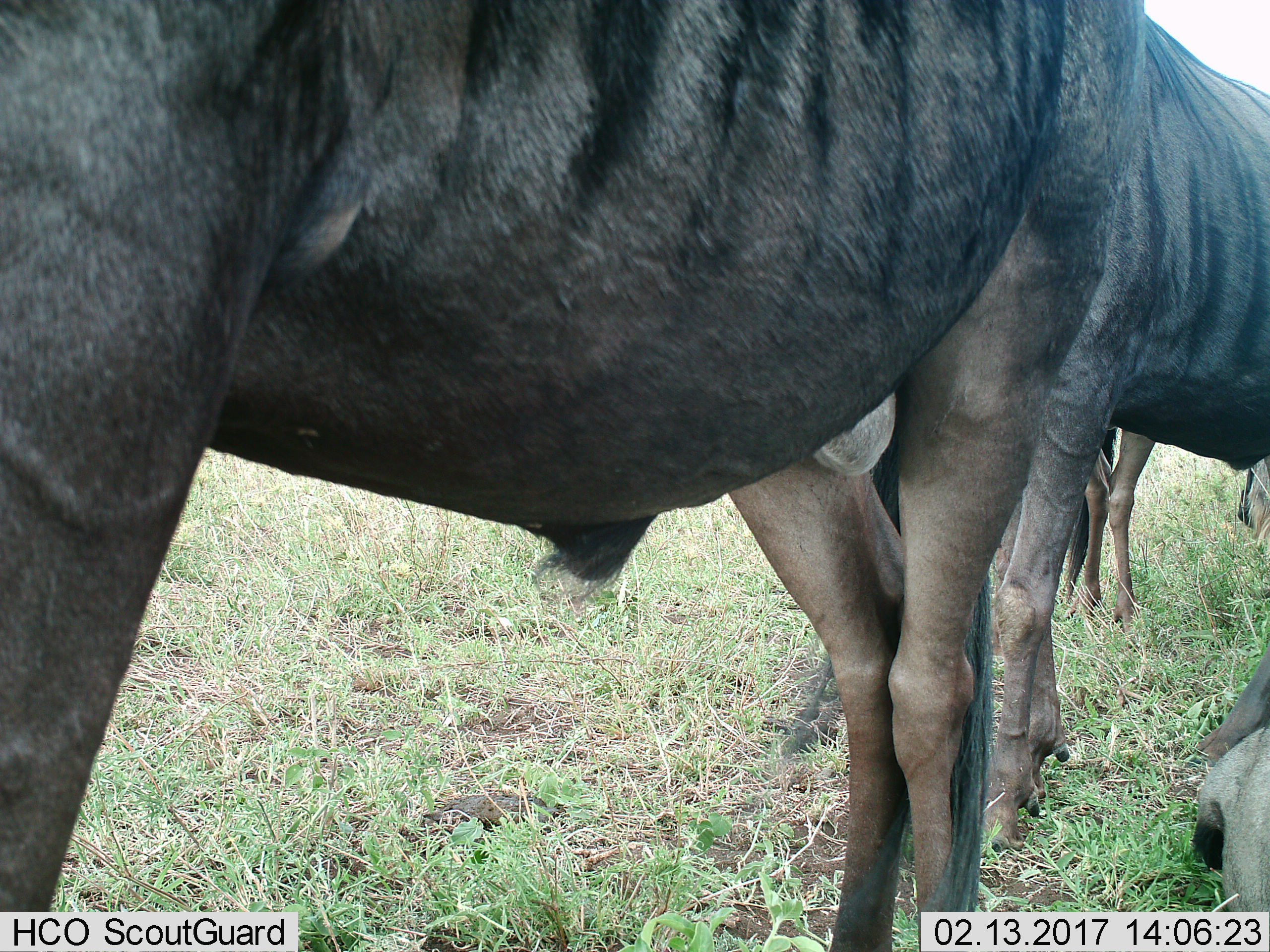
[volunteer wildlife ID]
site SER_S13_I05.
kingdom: Animalia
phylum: Chordata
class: Mammalia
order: Artiodactyla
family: Bovidae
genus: Connochaetes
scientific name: Connochaetes taurinus taurinus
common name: blue wildebeest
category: wildebeestblue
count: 4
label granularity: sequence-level